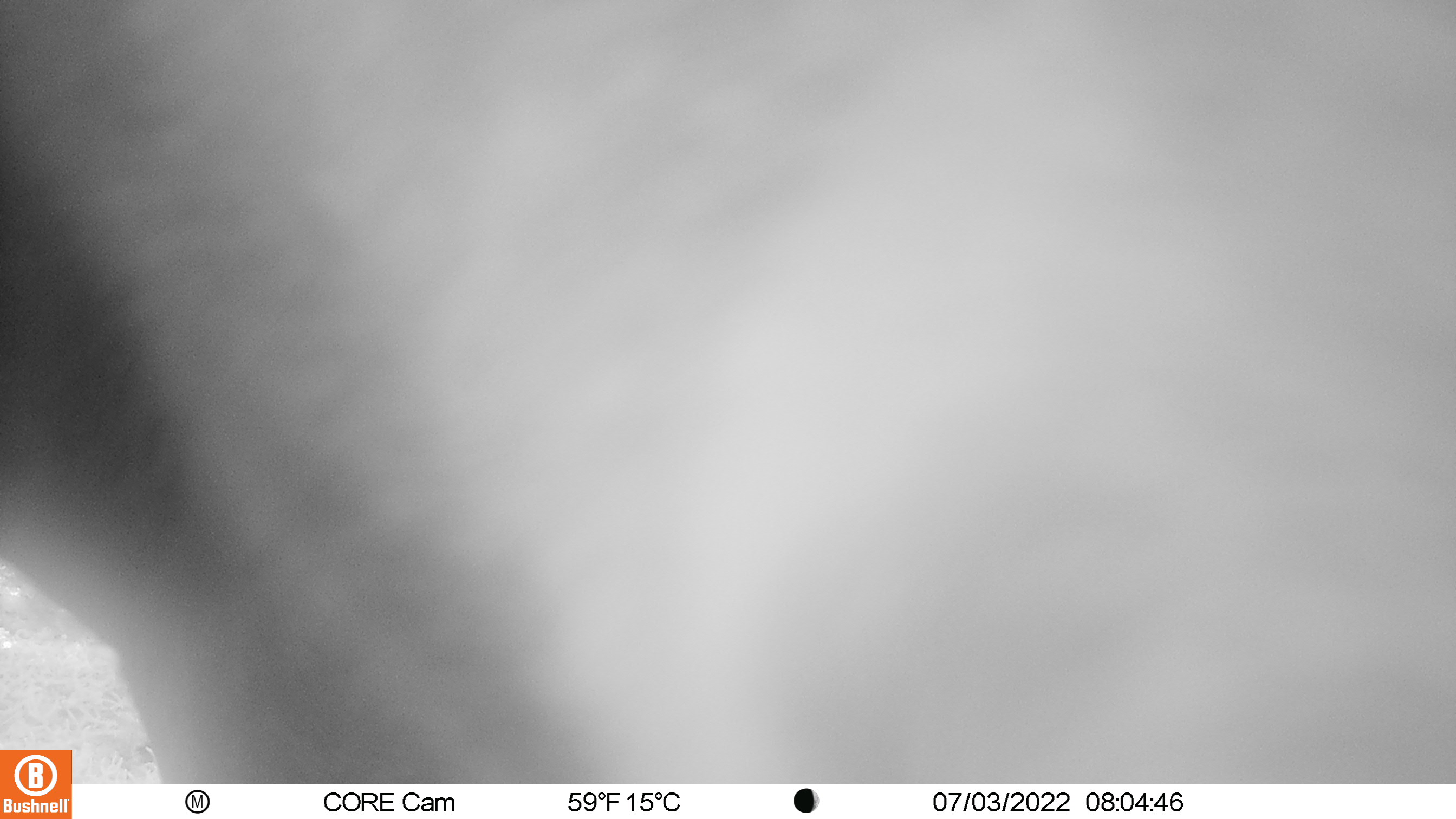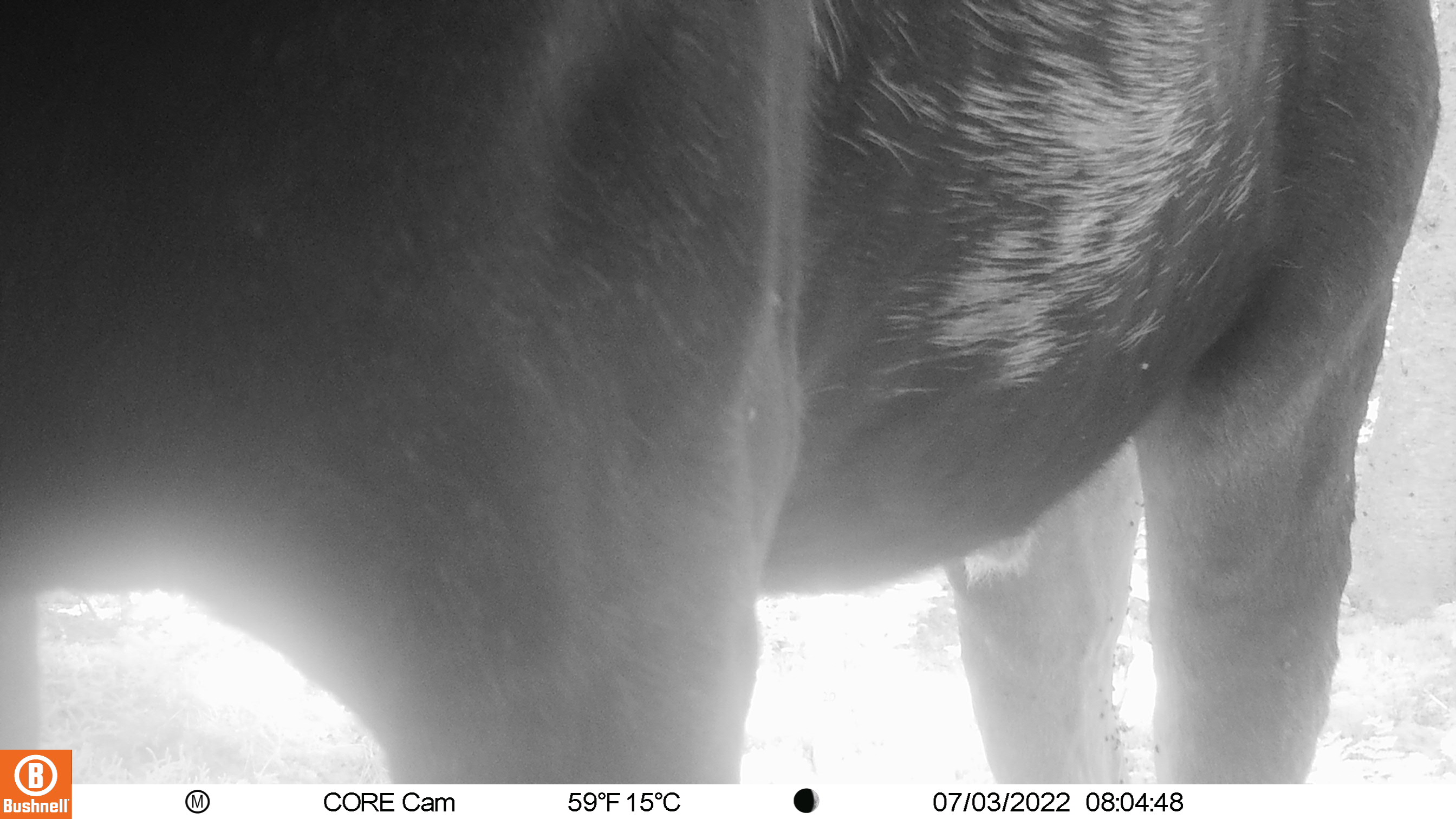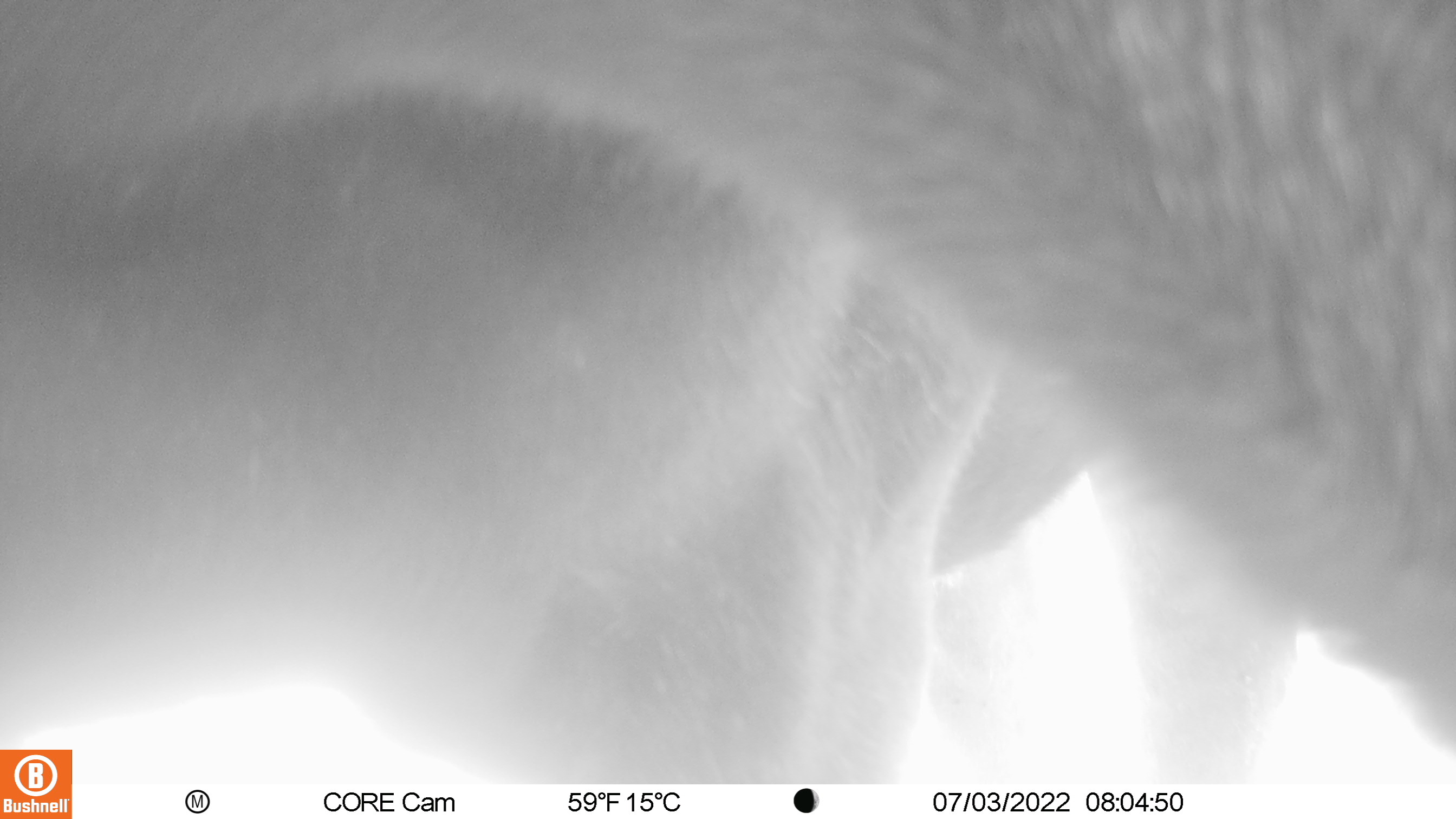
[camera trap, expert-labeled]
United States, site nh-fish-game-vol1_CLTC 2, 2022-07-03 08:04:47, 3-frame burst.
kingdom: Animalia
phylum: Chordata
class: Mammalia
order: Artiodactyla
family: Cervidae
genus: Alces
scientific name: Alces alces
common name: moose